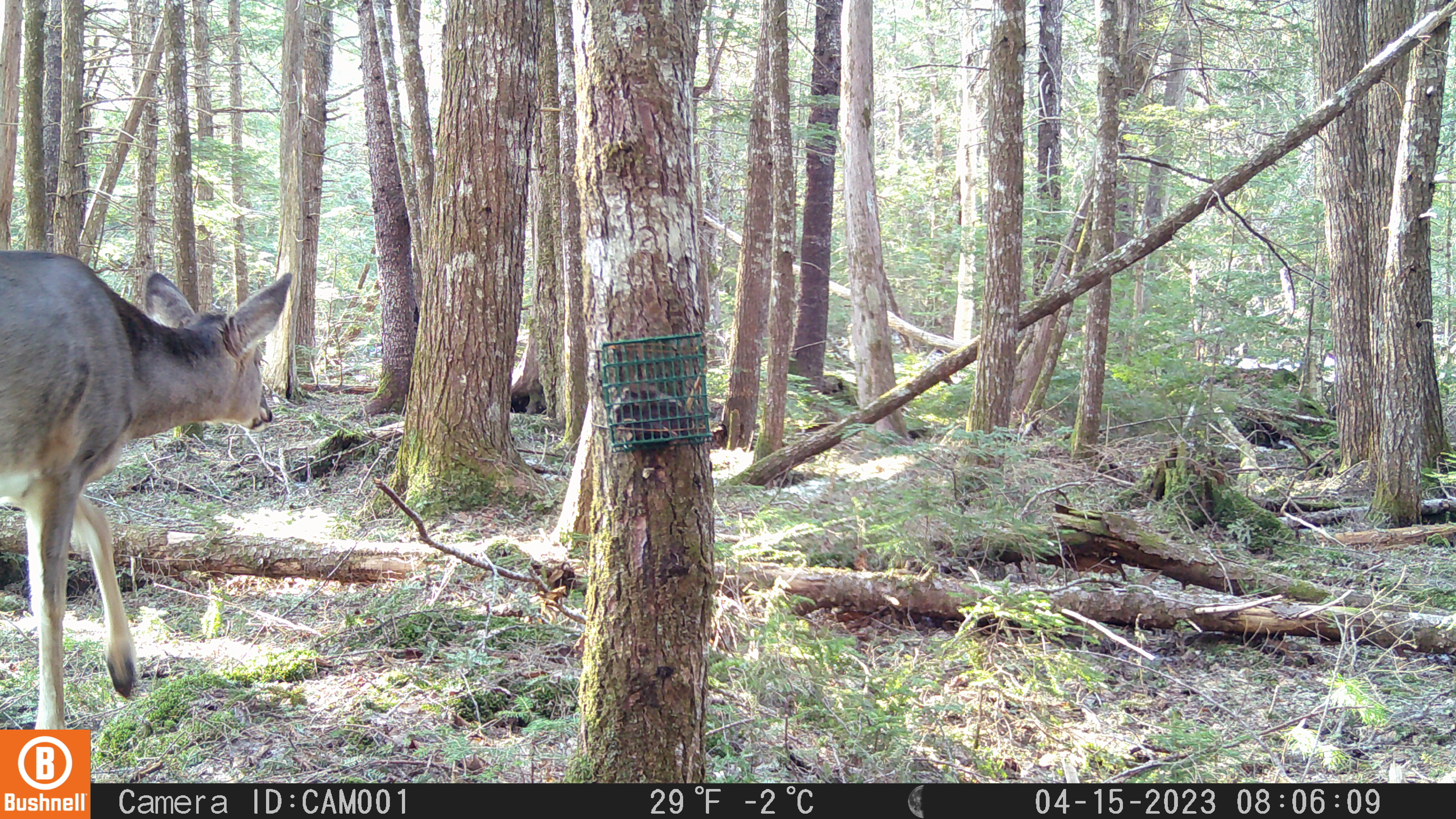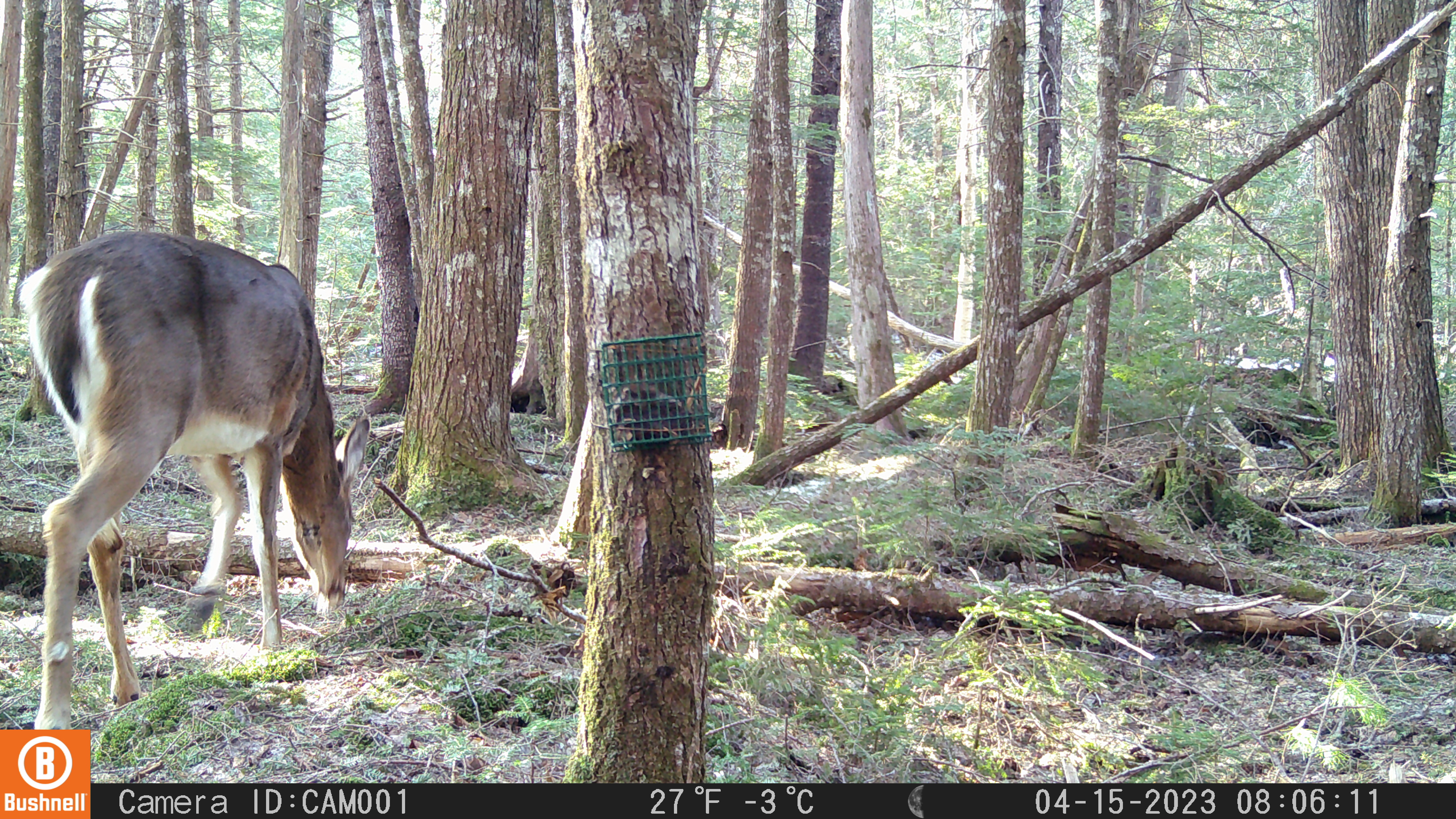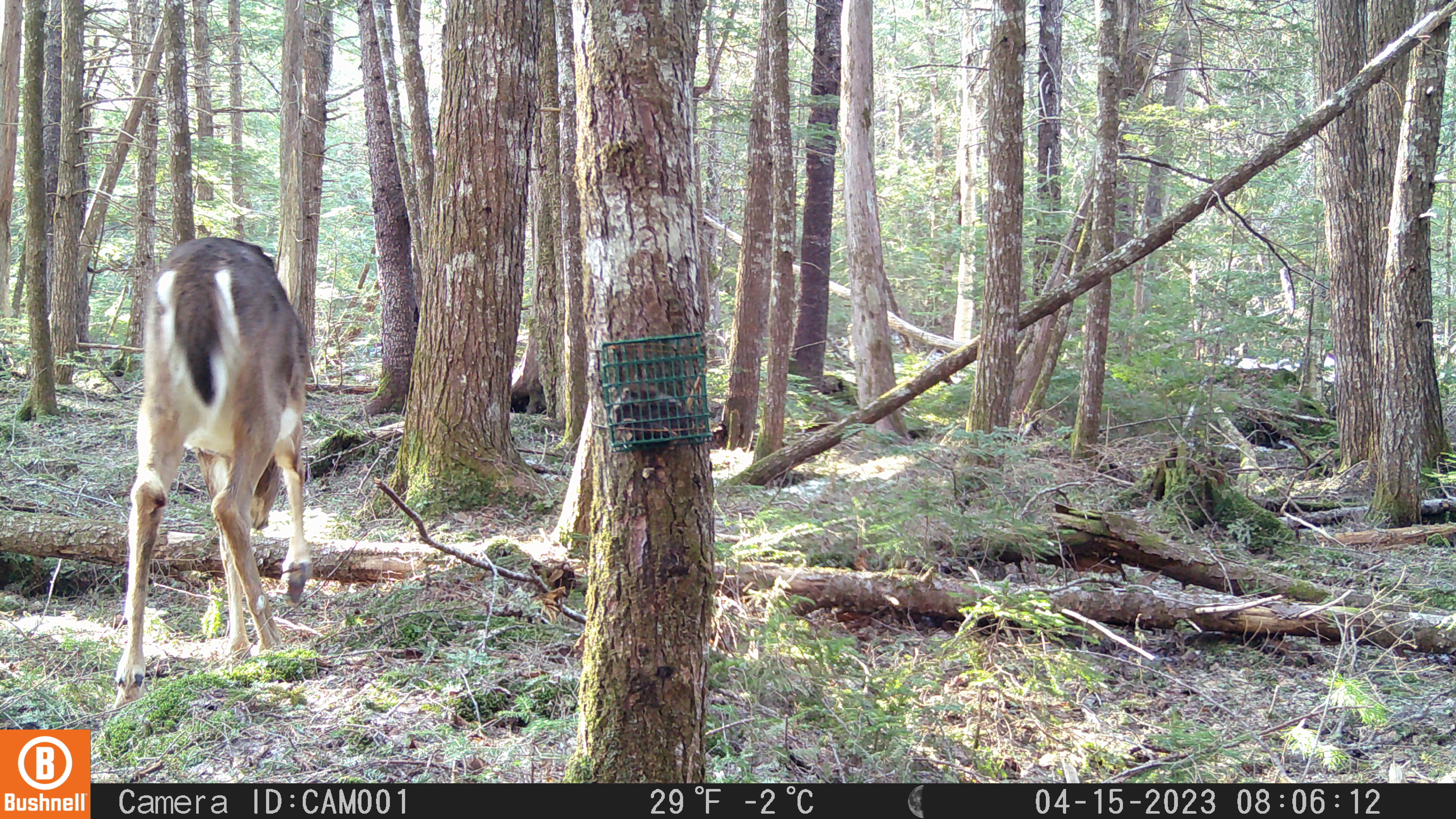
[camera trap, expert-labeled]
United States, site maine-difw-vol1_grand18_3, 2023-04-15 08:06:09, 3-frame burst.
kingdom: Animalia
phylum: Chordata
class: Mammalia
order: Artiodactyla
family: Cervidae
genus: Odocoileus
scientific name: Odocoileus virginianus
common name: white-tailed deer